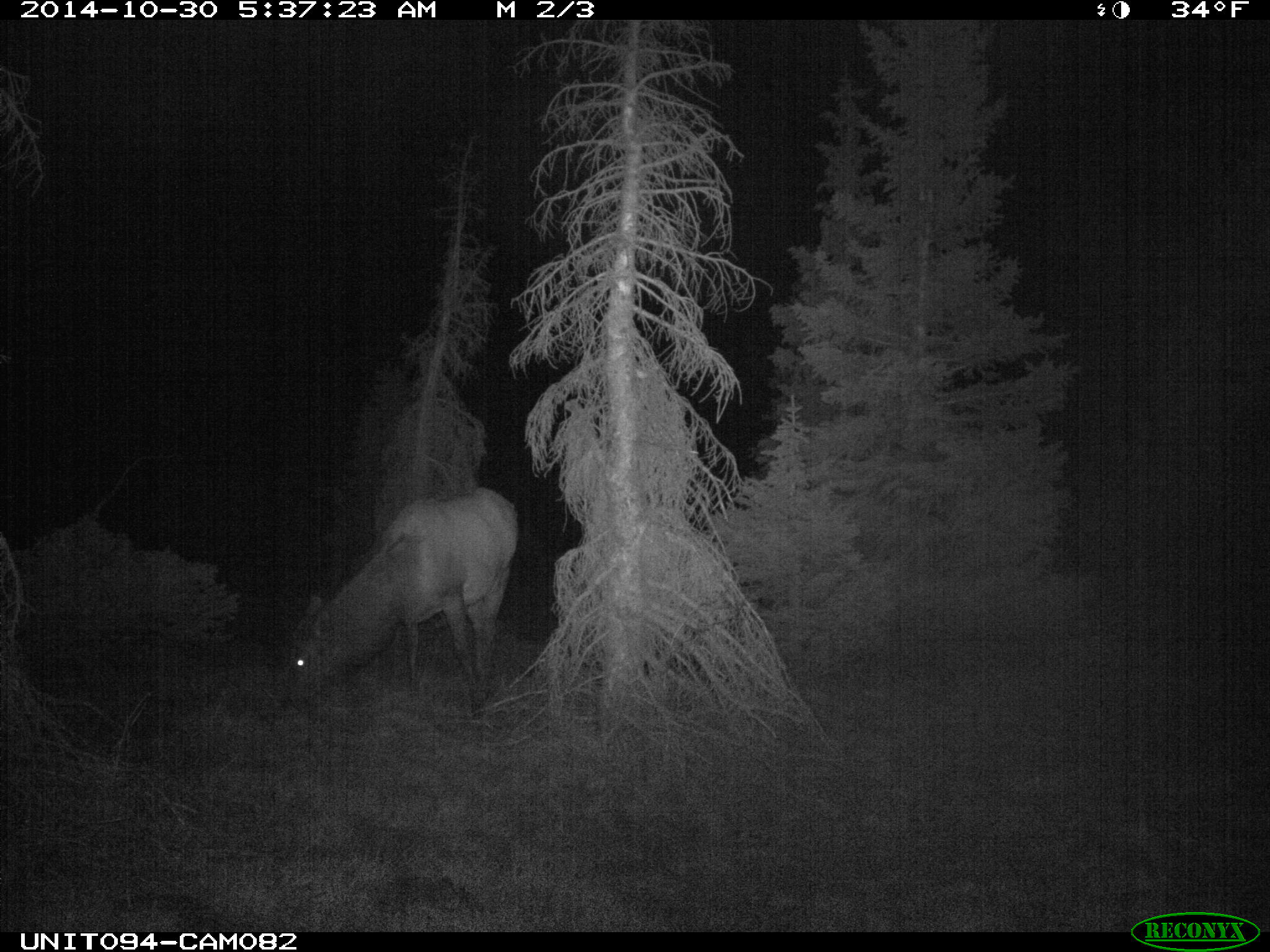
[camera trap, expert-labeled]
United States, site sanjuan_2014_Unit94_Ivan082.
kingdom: Animalia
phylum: Chordata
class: Mammalia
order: Artiodactyla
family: Cervidae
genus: Cervus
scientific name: Cervus elaphus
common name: red deer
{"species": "Cervus elaphus (red deer)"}